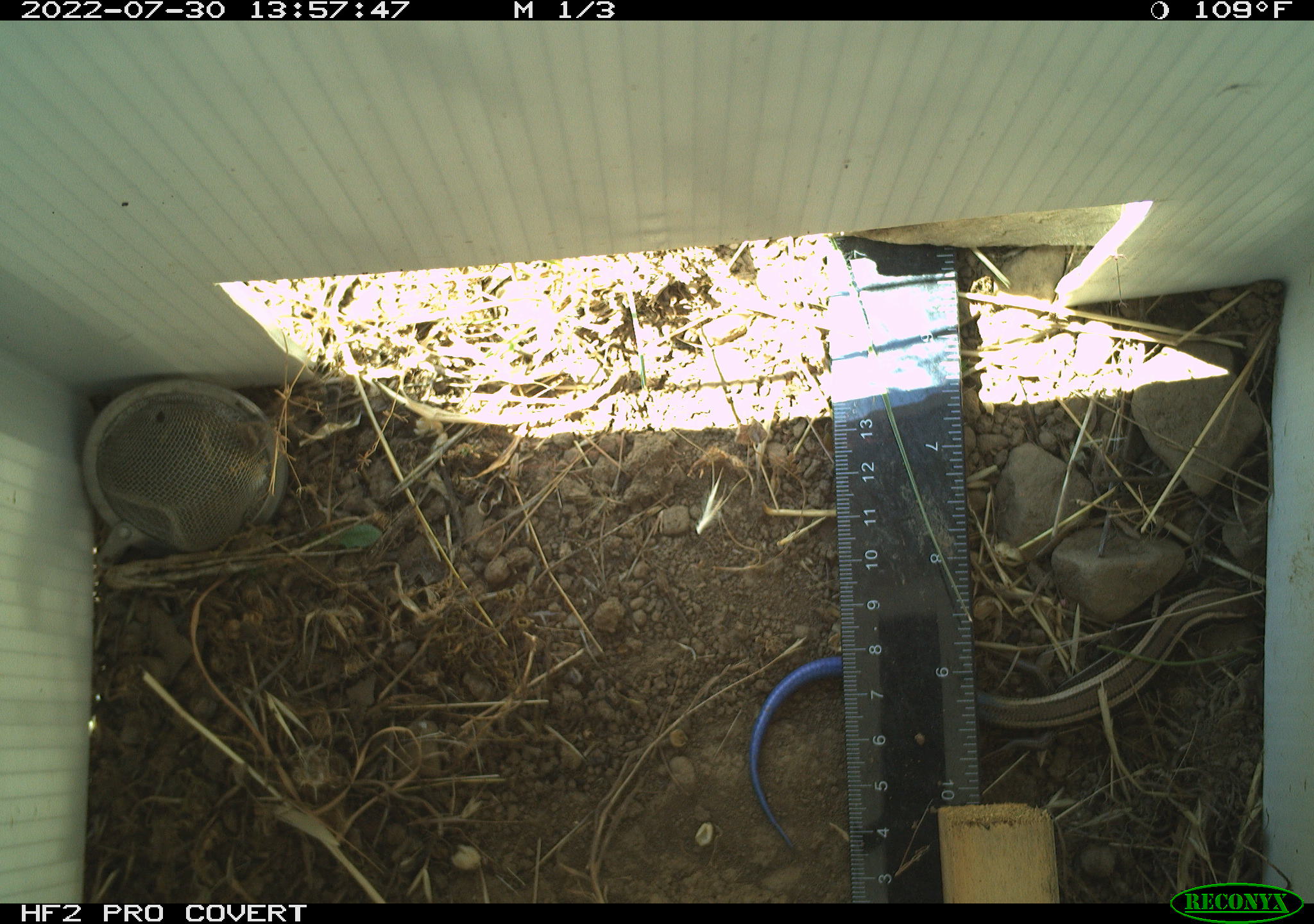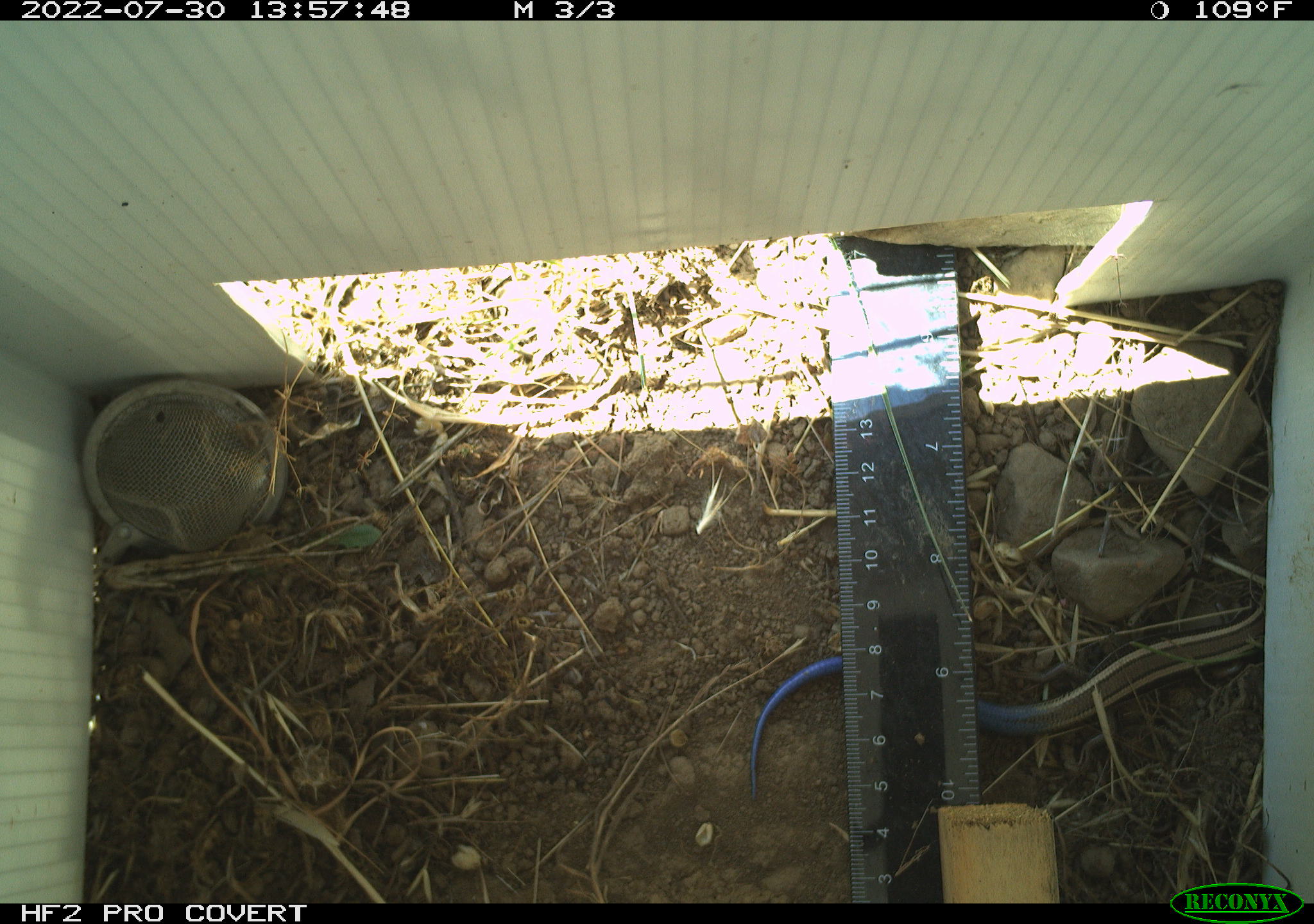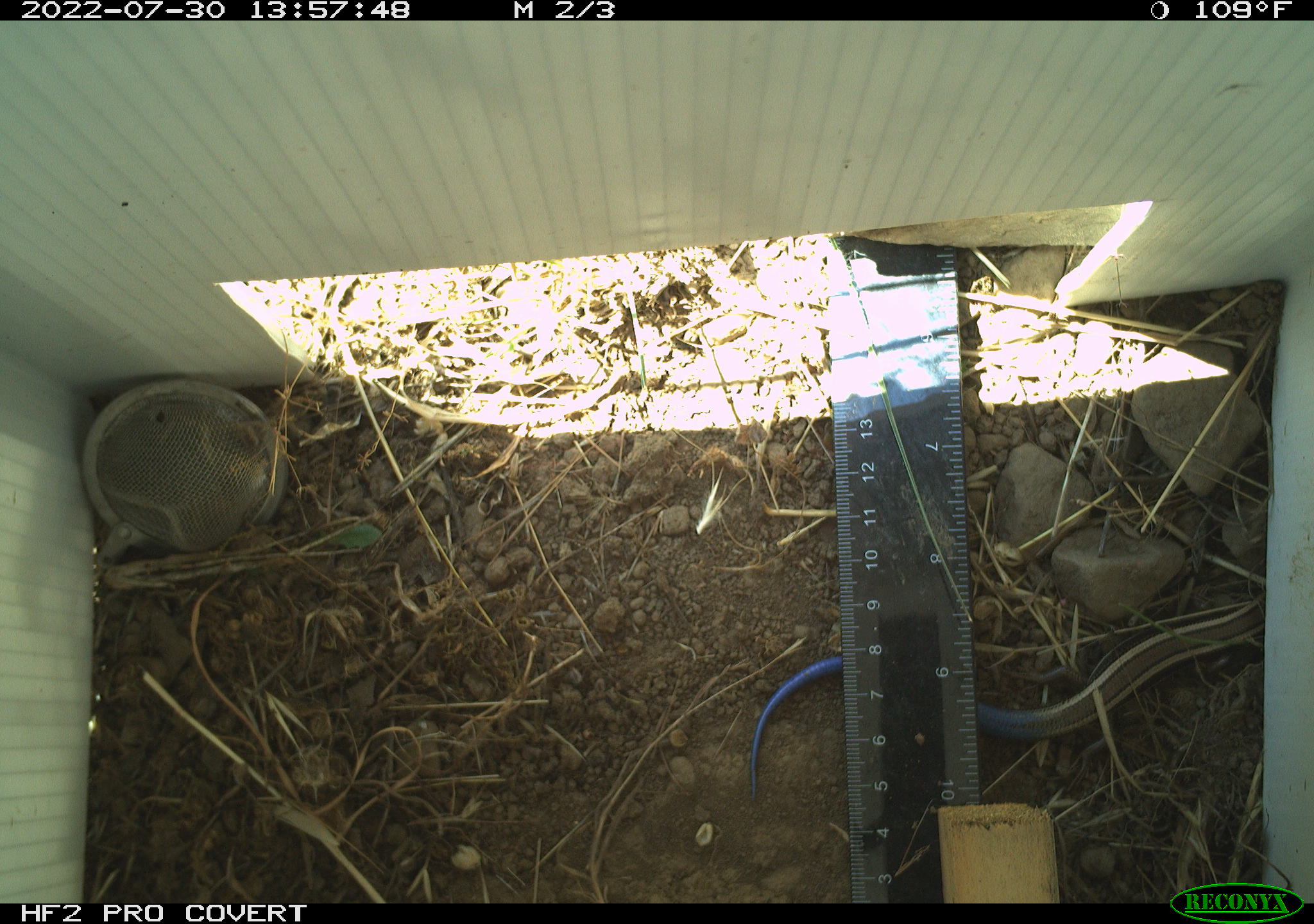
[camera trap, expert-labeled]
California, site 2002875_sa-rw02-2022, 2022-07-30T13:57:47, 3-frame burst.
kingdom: Animalia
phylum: Chordata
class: Reptilia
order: Squamata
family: Scincidae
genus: Plestiodon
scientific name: Plestiodon skiltonianus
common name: western skink